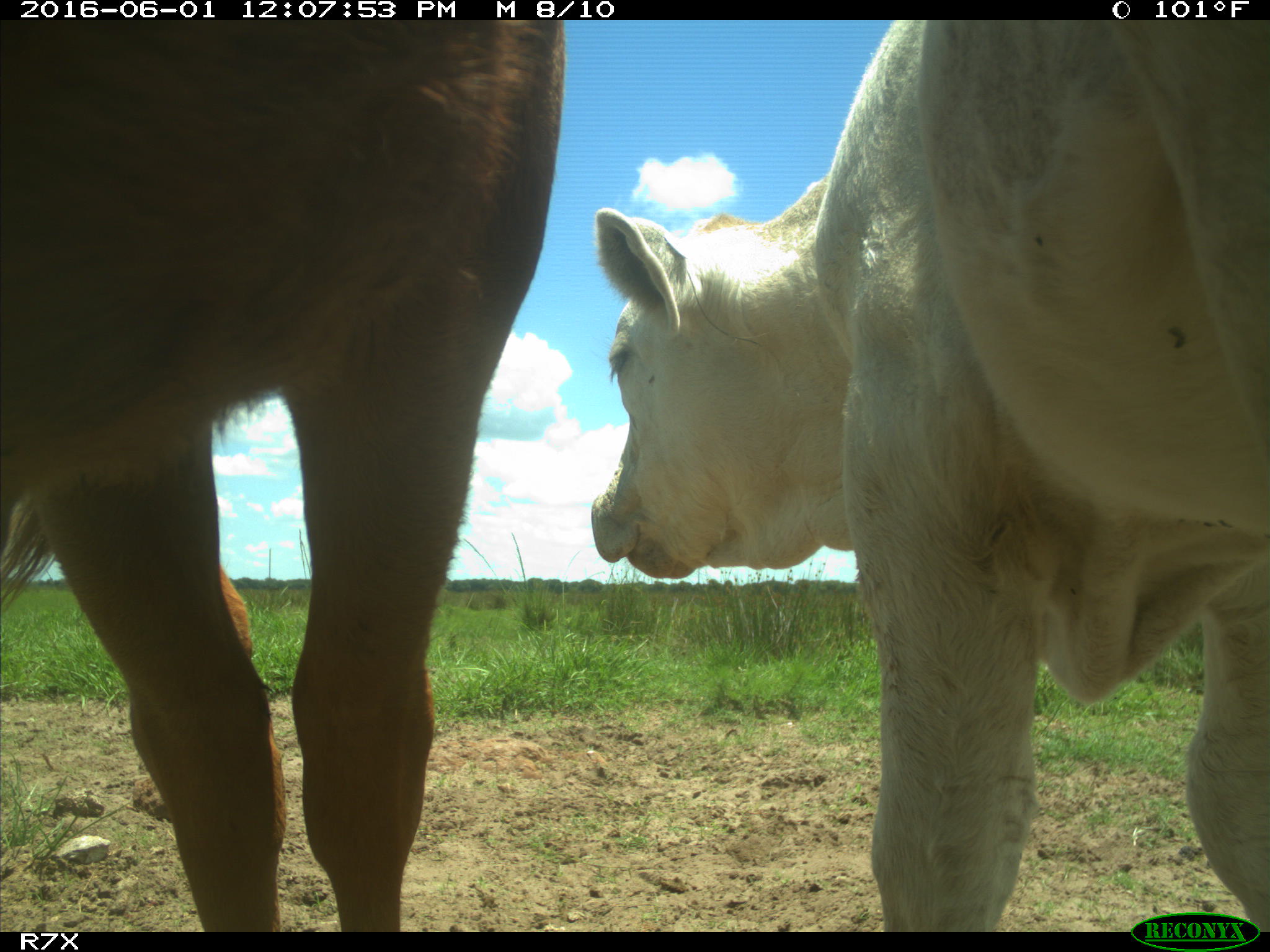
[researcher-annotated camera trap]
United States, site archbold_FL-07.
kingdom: Animalia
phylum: Chordata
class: Mammalia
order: Artiodactyla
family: Bovidae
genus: Bos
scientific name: Bos taurus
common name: domestic cow